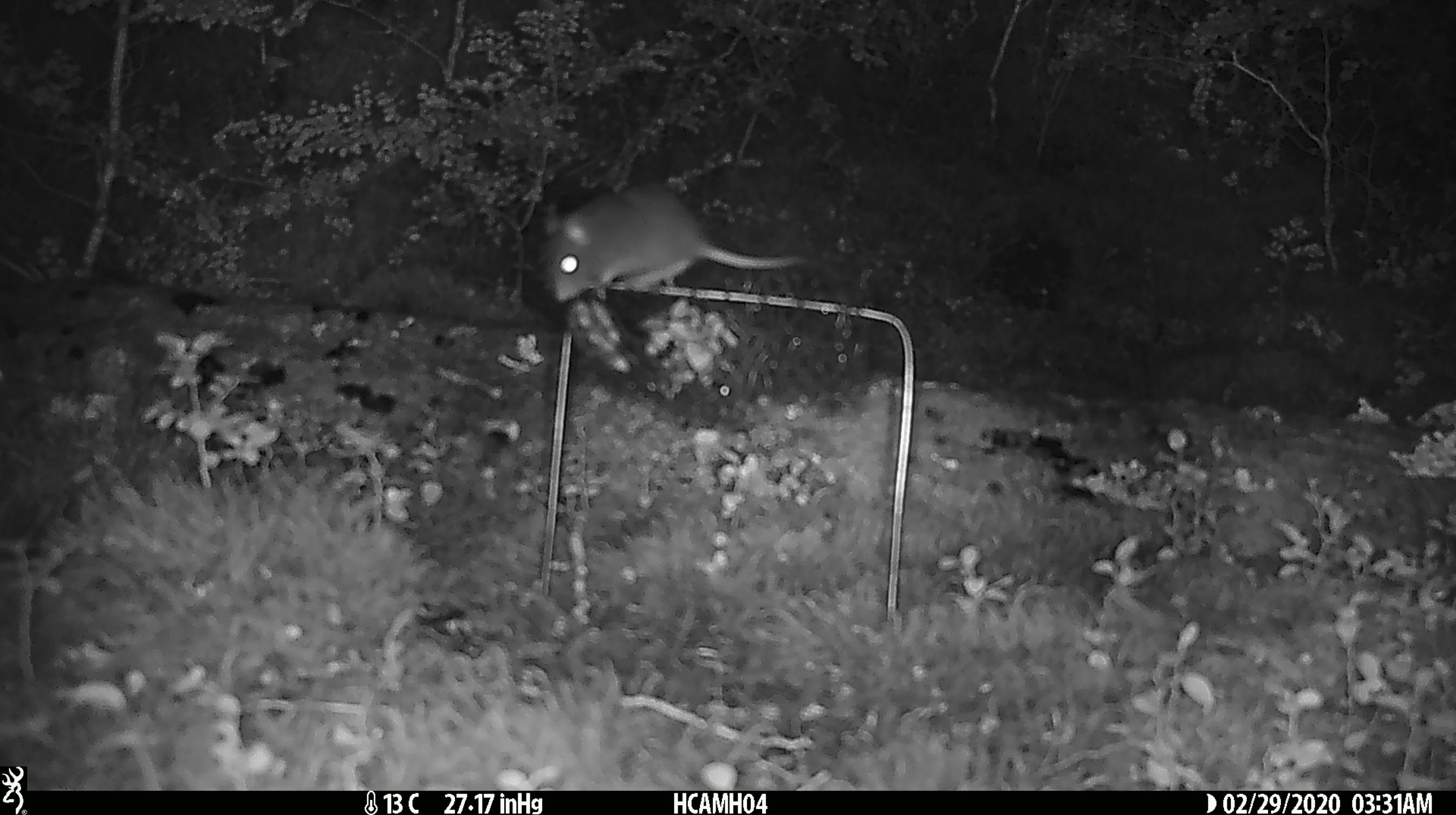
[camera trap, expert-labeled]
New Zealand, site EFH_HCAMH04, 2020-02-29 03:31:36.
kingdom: Animalia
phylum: Chordata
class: Mammalia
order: Rodentia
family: Muridae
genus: Mus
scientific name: Mus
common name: mouse